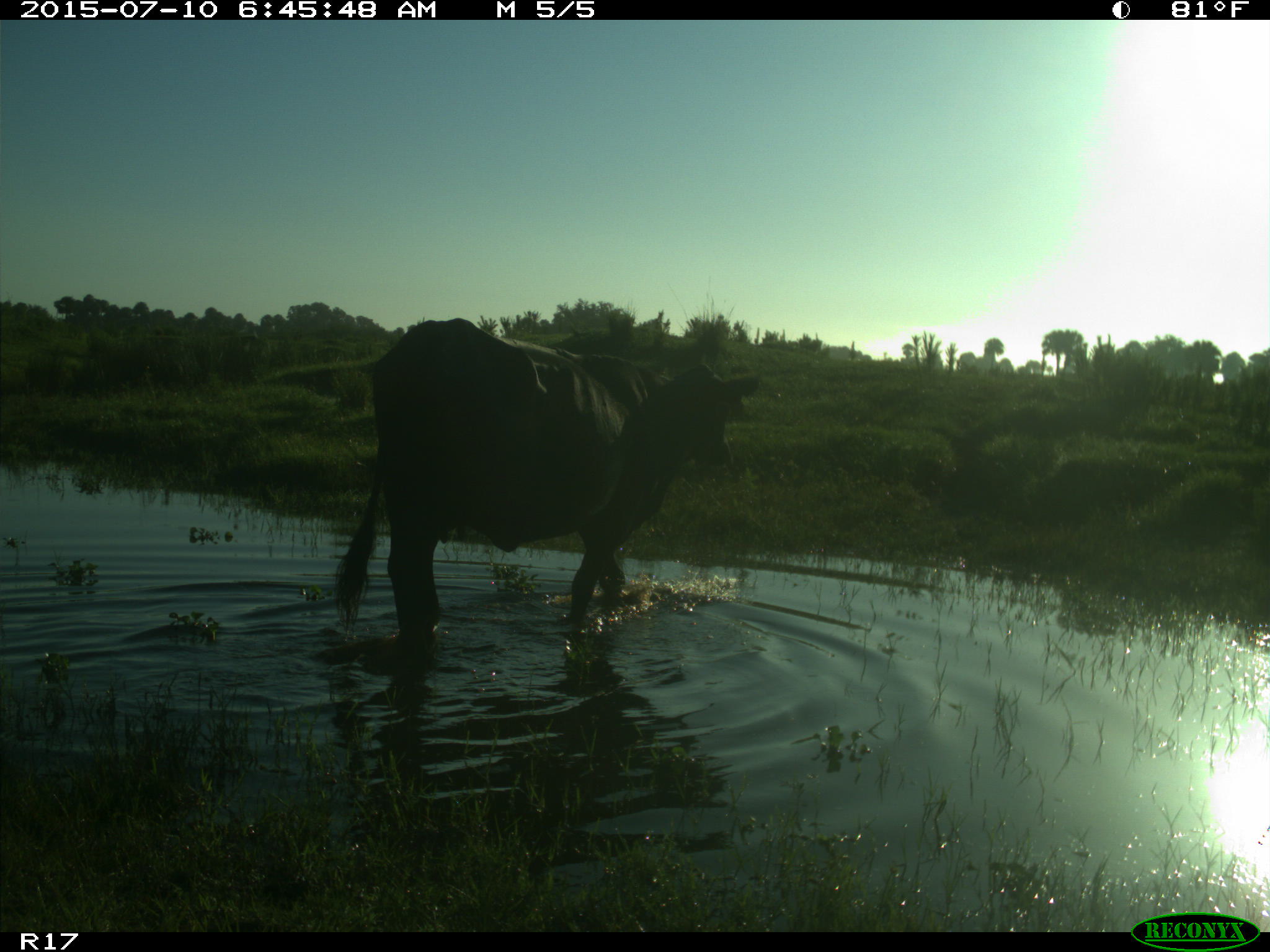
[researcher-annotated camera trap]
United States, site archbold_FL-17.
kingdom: Animalia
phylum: Chordata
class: Mammalia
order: Artiodactyla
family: Bovidae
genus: Bos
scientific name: Bos taurus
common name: domestic cow